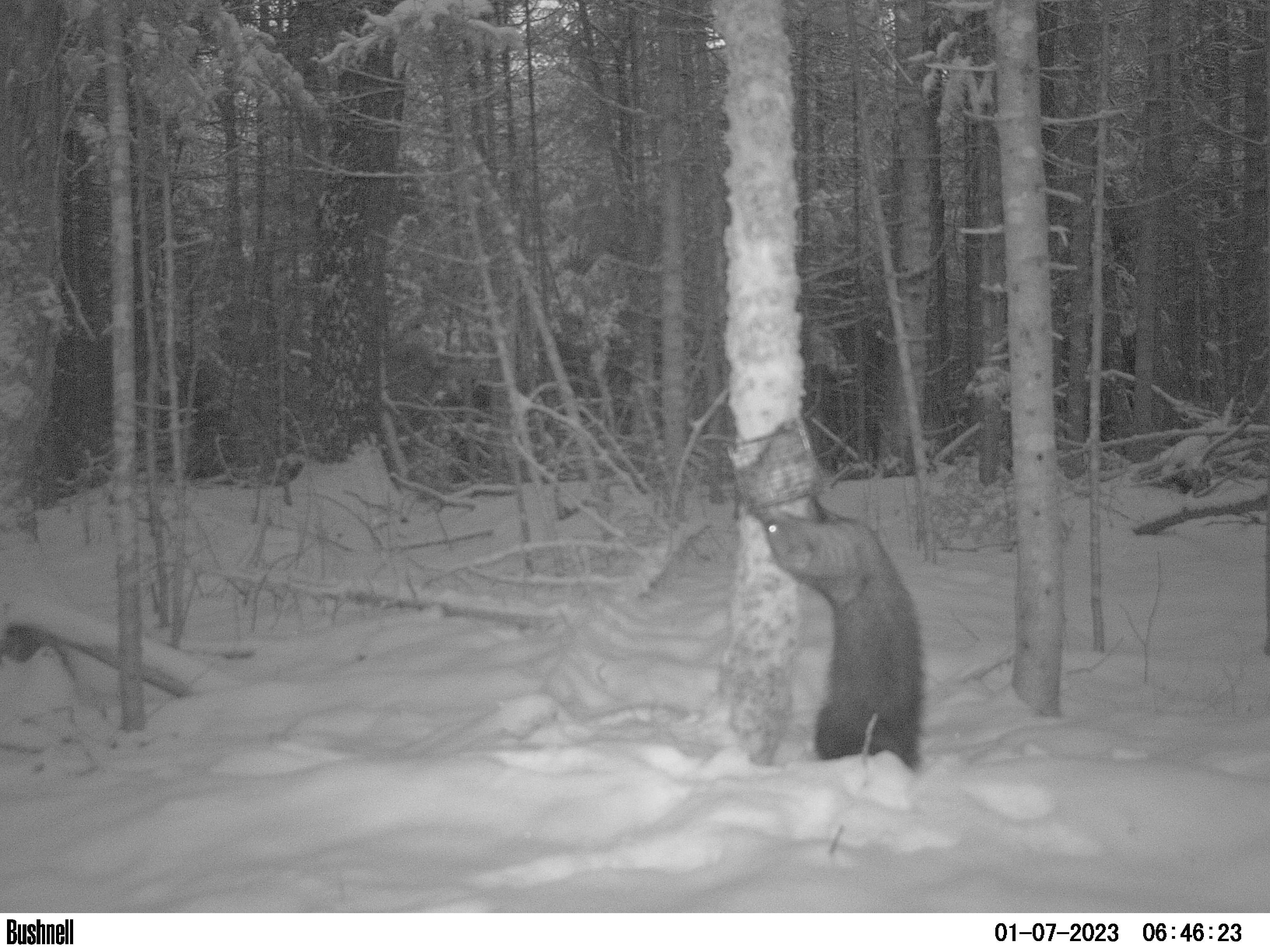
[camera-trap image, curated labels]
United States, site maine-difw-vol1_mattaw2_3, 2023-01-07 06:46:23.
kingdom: Animalia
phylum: Chordata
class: Mammalia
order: Carnivora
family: Mustelidae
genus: Pekania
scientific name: Pekania pennanti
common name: fisher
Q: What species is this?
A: Fisher (Pekania pennanti).